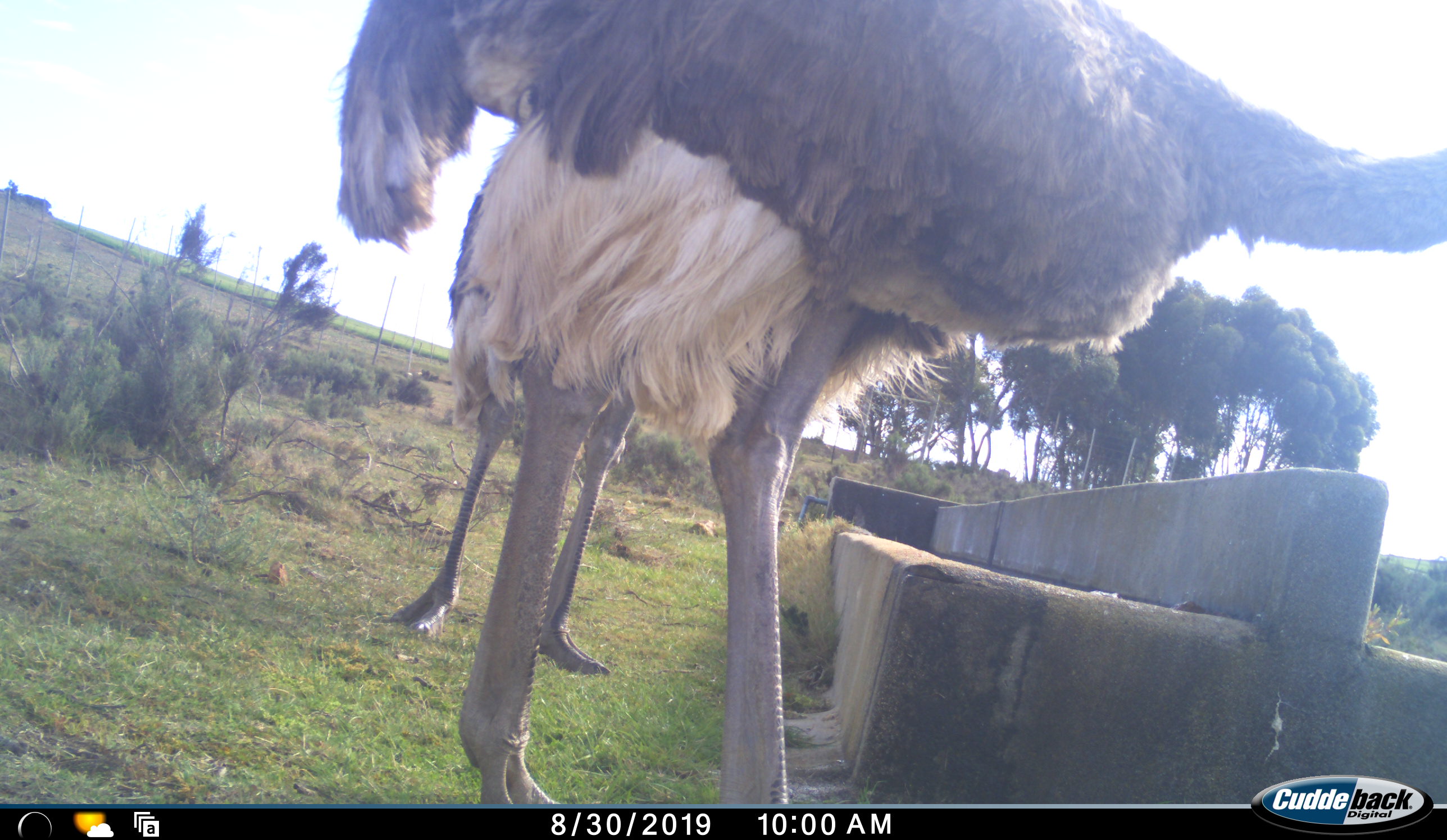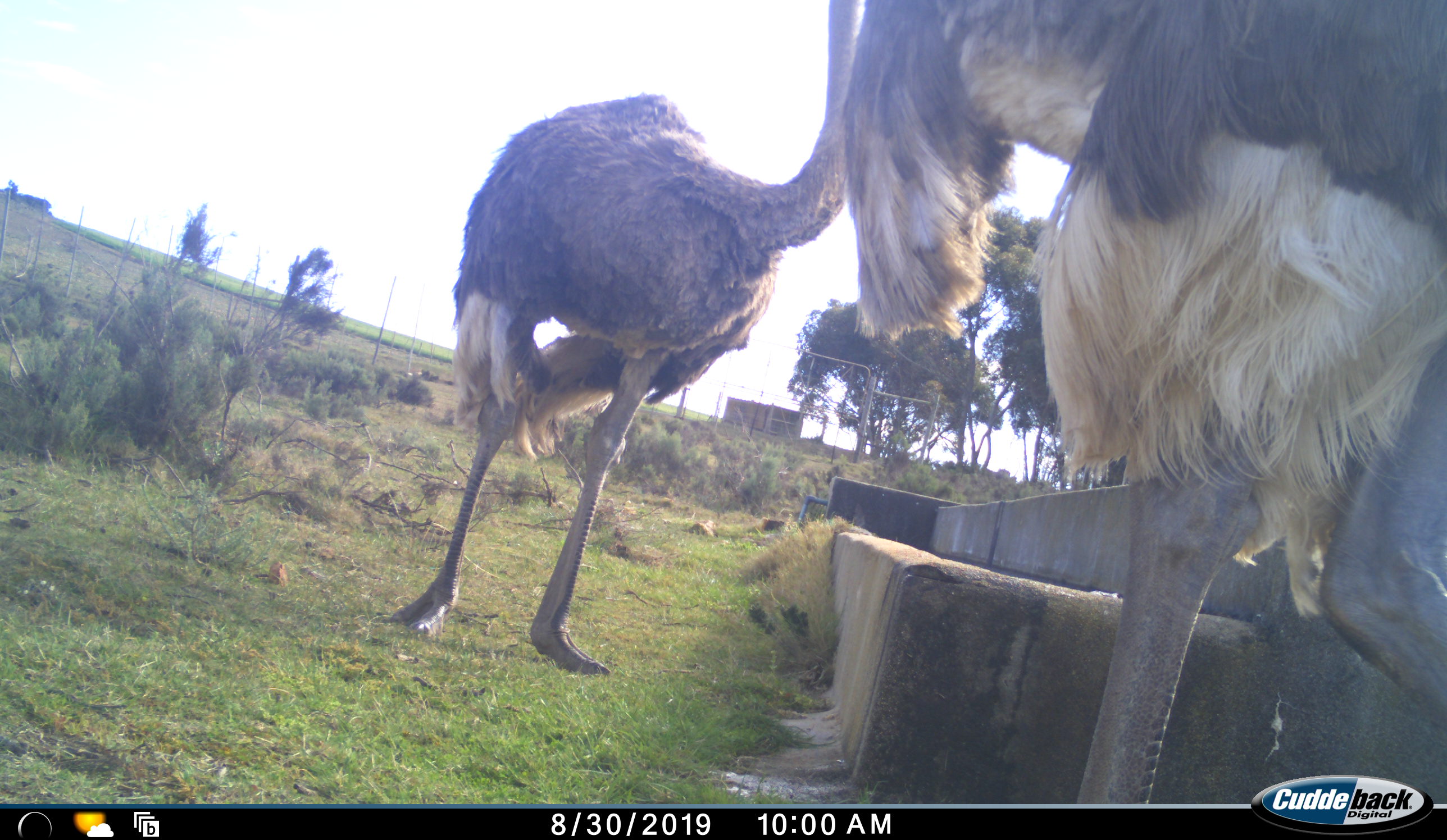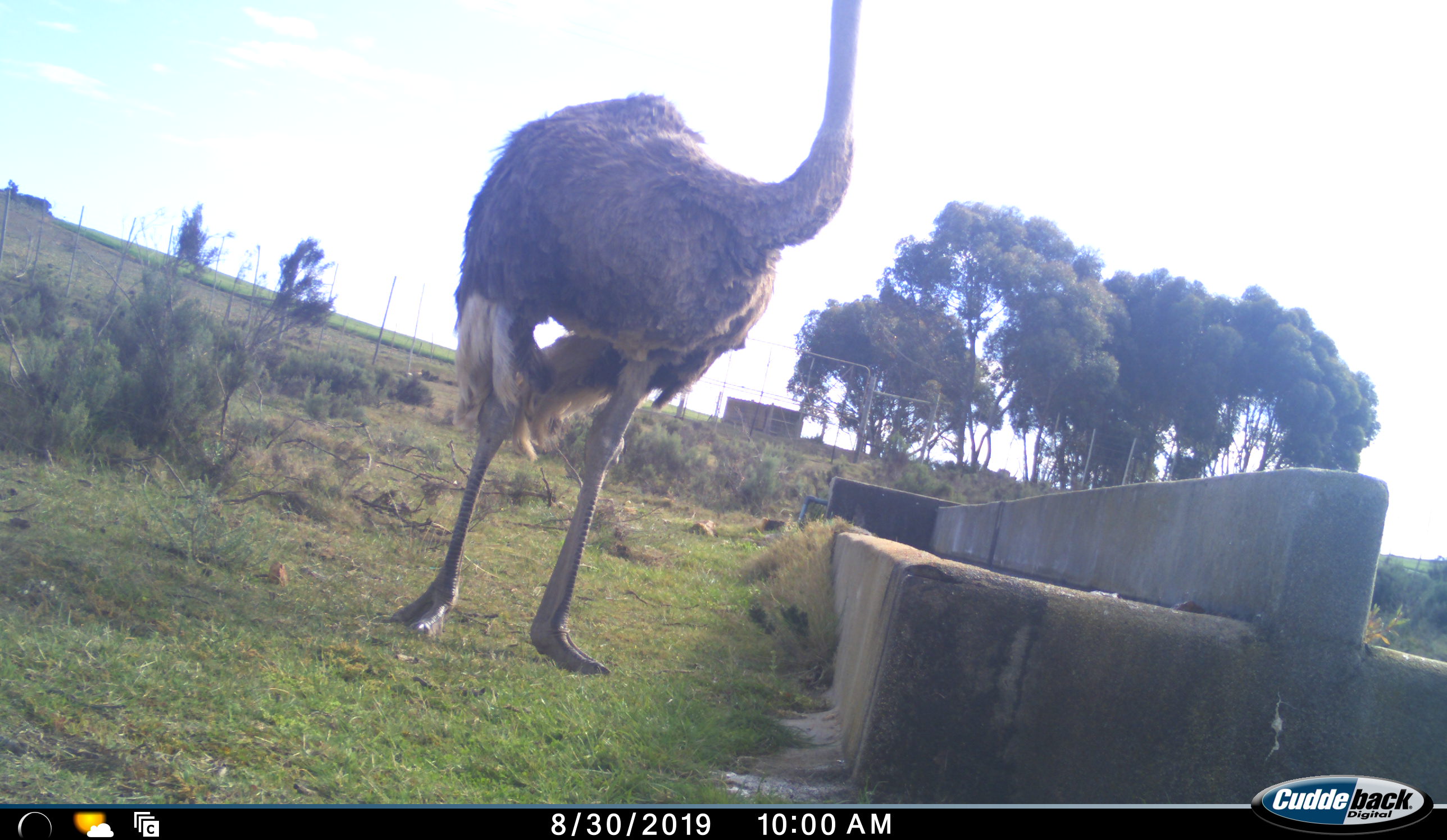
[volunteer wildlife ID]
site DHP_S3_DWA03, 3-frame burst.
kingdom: Animalia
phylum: Chordata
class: Aves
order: Struthioniformes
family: Struthionidae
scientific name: Struthionidae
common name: ostrich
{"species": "ostrich (Struthionidae)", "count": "2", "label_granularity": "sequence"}